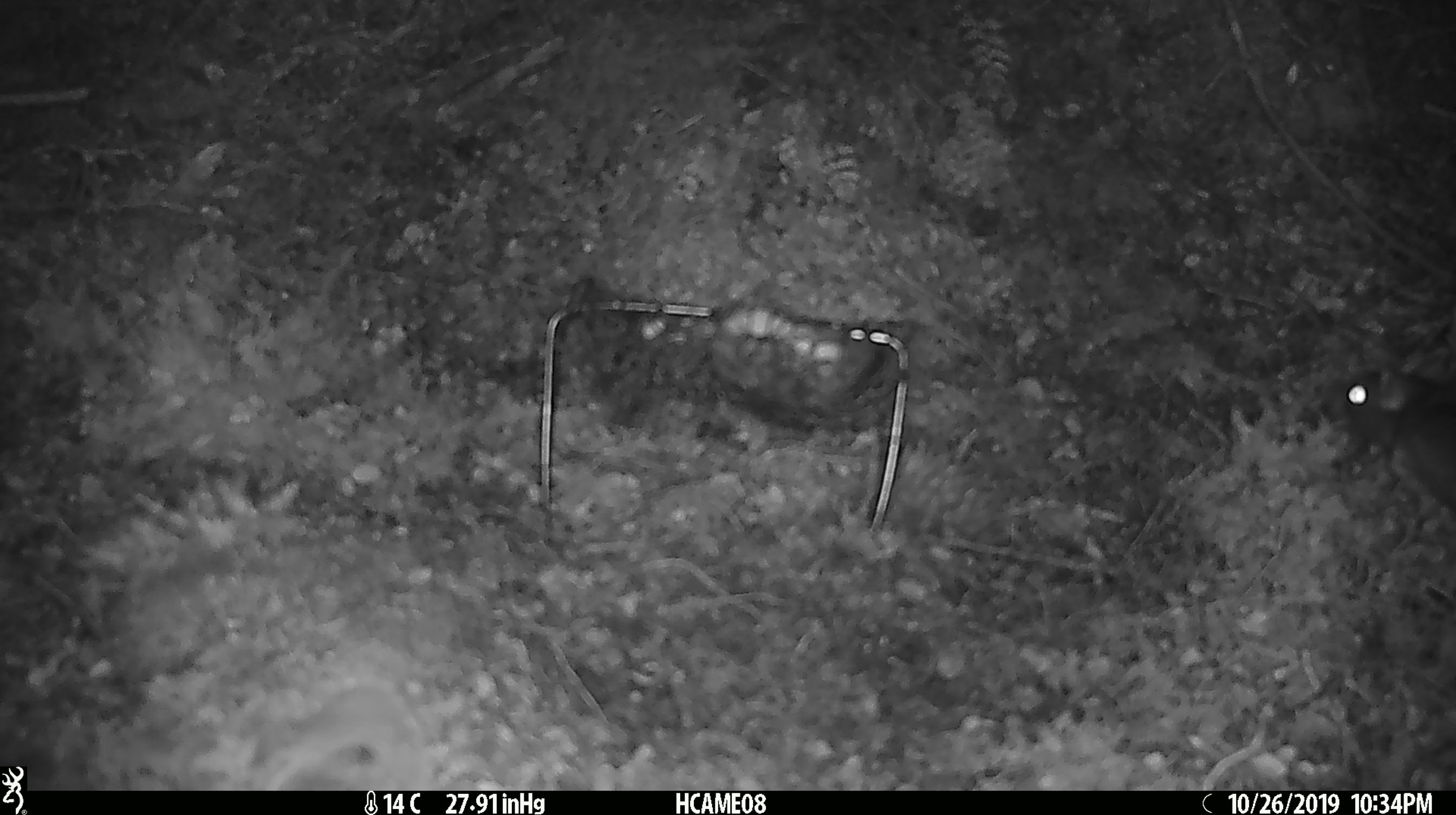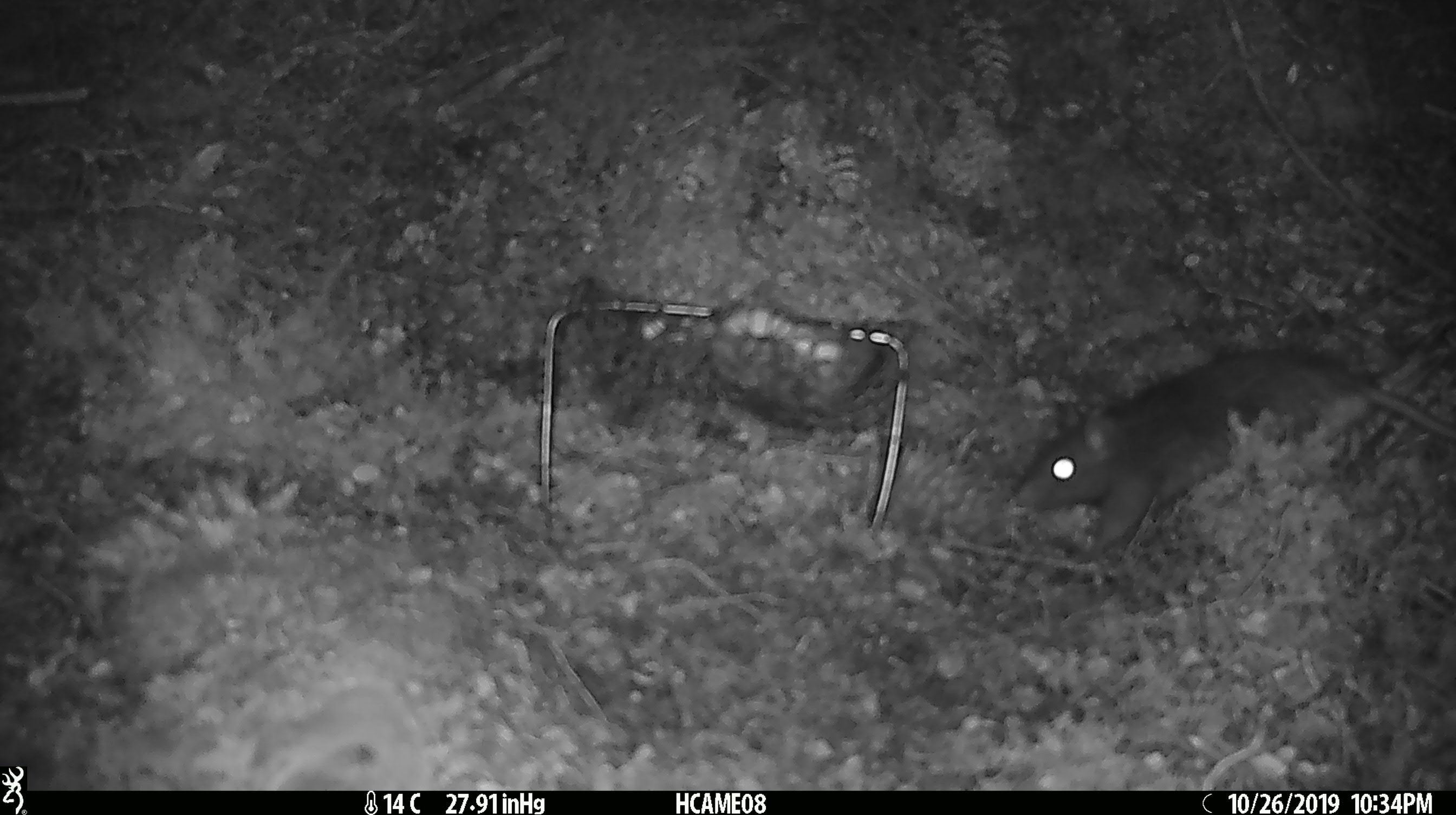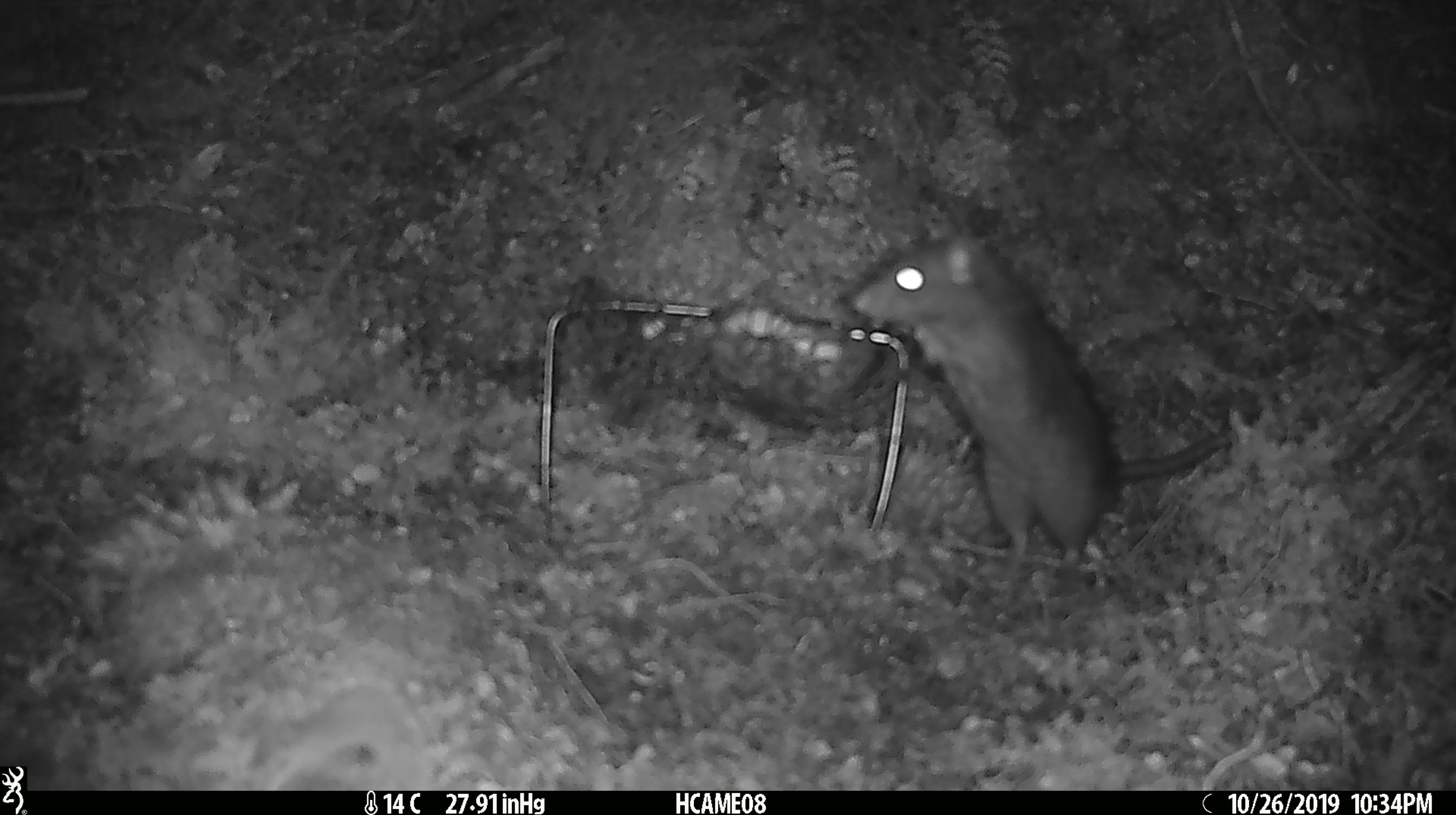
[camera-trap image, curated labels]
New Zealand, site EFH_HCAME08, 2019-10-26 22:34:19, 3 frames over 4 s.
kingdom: Animalia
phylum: Chordata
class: Mammalia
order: Rodentia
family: Muridae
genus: Rattus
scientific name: Rattus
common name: rat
Rat (Rattus).